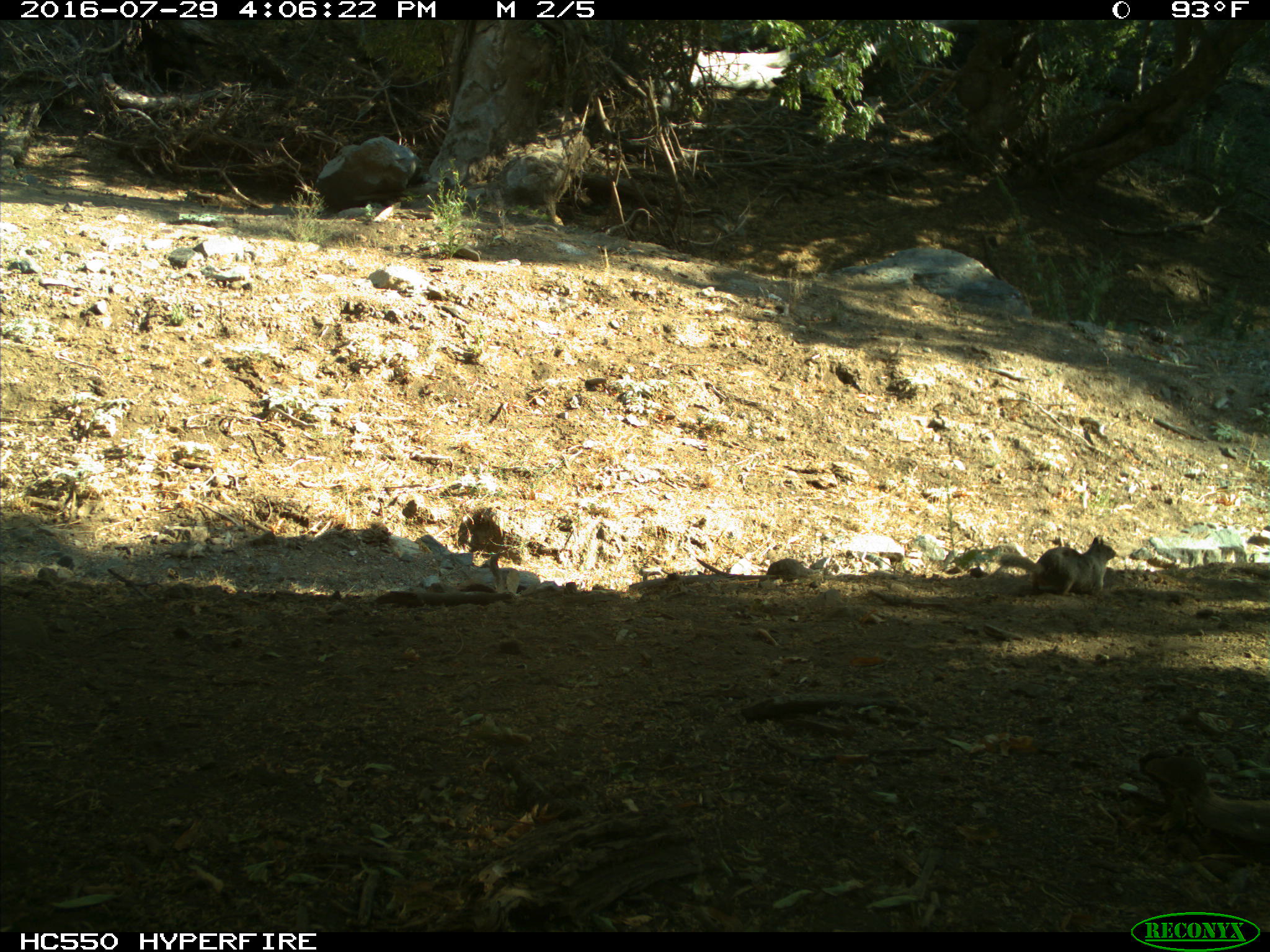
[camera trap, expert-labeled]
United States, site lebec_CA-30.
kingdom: Animalia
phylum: Chordata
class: Mammalia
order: Rodentia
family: Sciuridae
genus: Otospermophilus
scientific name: Otospermophilus beecheyi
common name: california ground squirrel